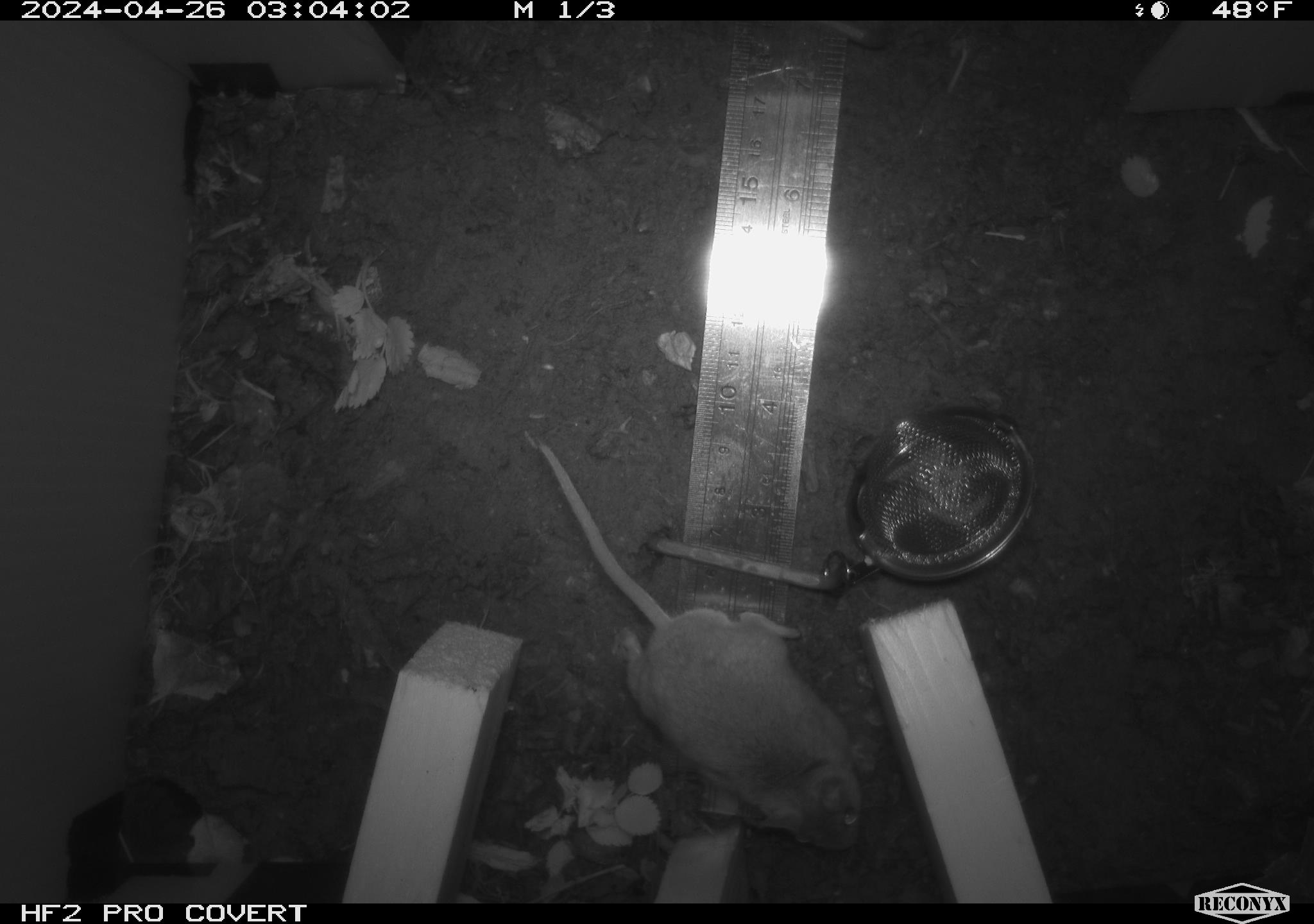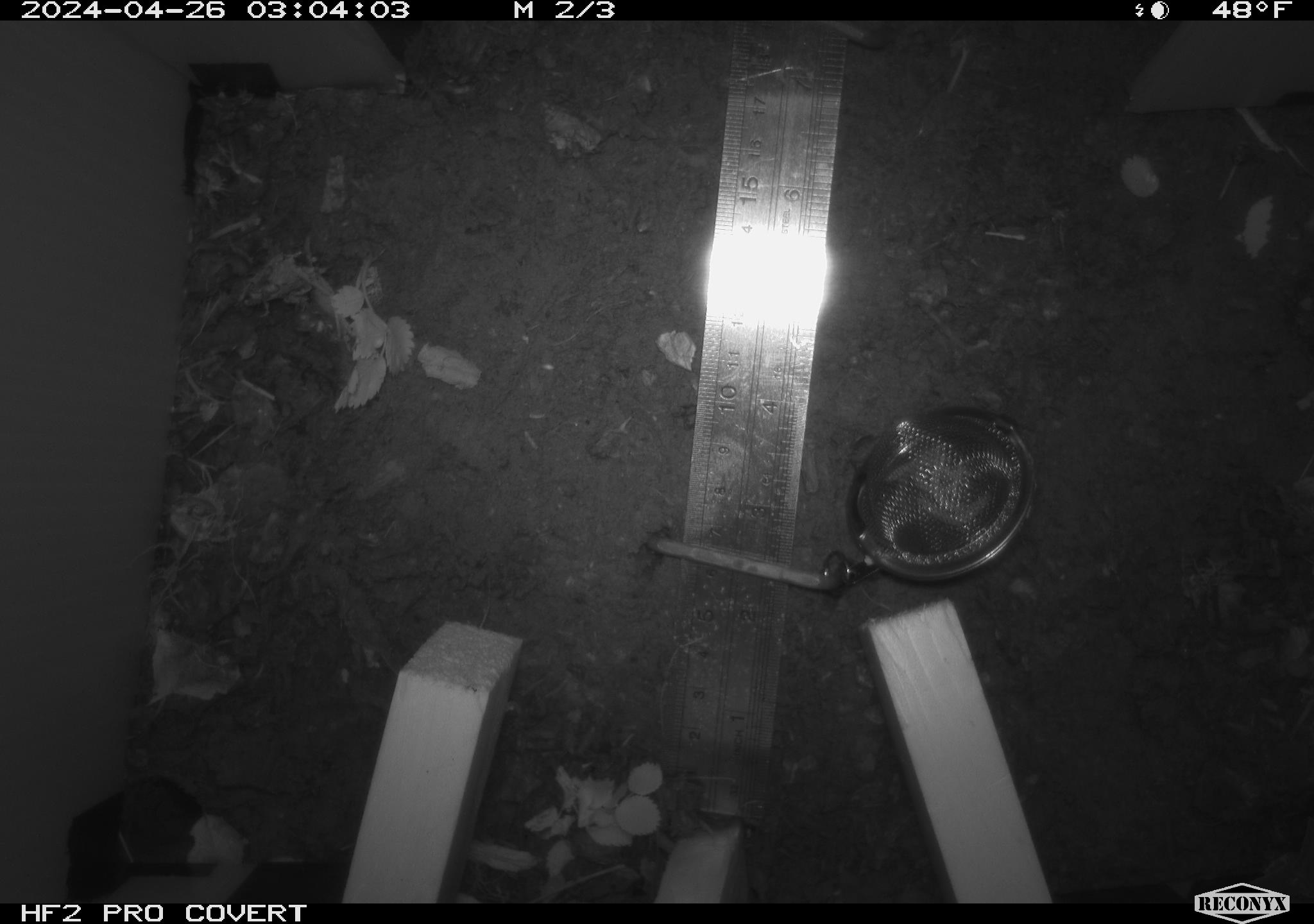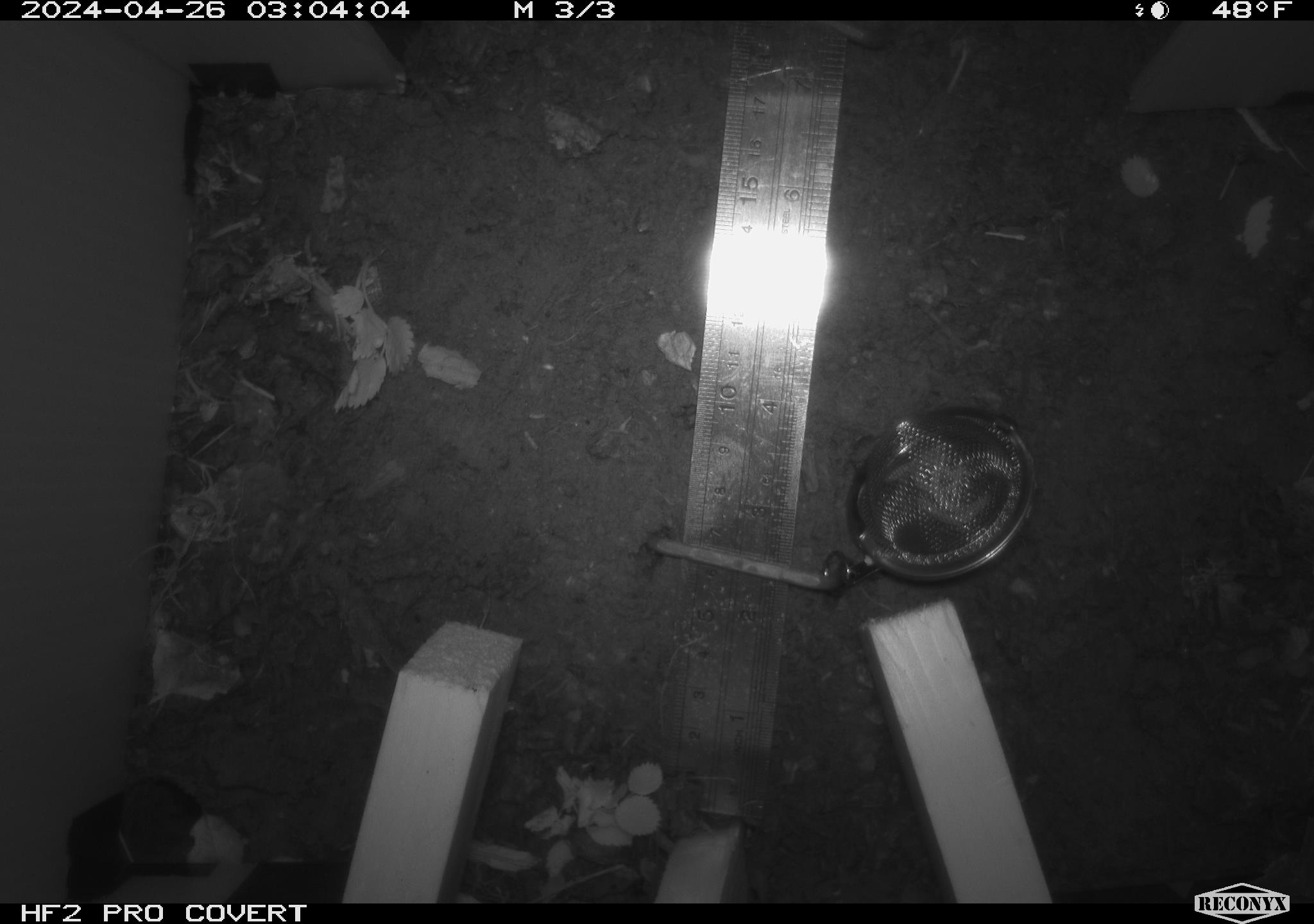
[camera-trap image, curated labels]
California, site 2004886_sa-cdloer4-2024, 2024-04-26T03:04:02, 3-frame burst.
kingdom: Animalia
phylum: Chordata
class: Mammalia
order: Rodentia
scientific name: Rodentia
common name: mouse species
Mouse species (Rodentia).